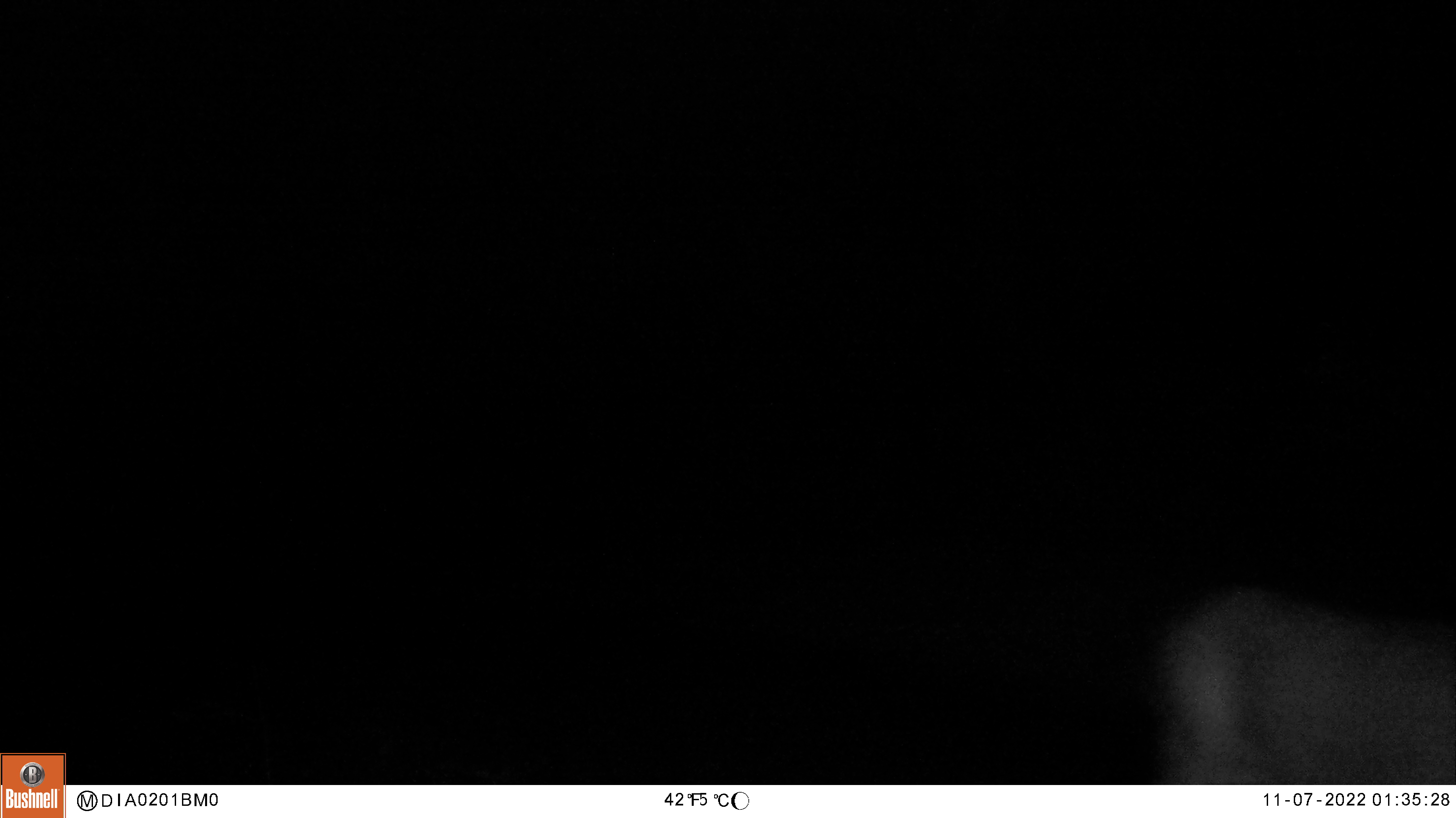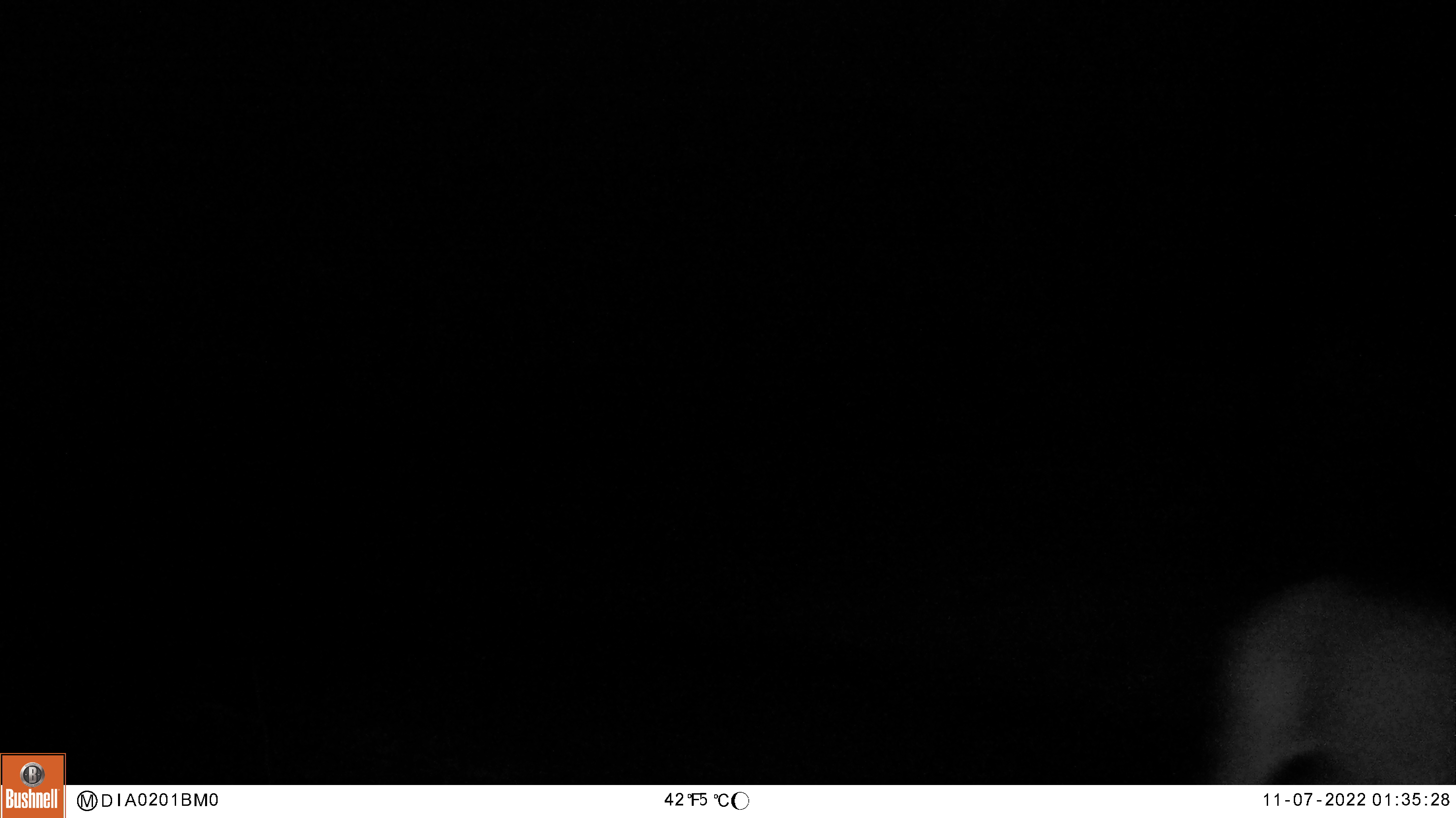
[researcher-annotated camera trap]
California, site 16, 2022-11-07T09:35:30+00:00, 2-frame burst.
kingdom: Animalia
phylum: Chordata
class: Mammalia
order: Artiodactyla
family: Cervidae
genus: Odocoileus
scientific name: Odocoileus hemionus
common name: mule deer